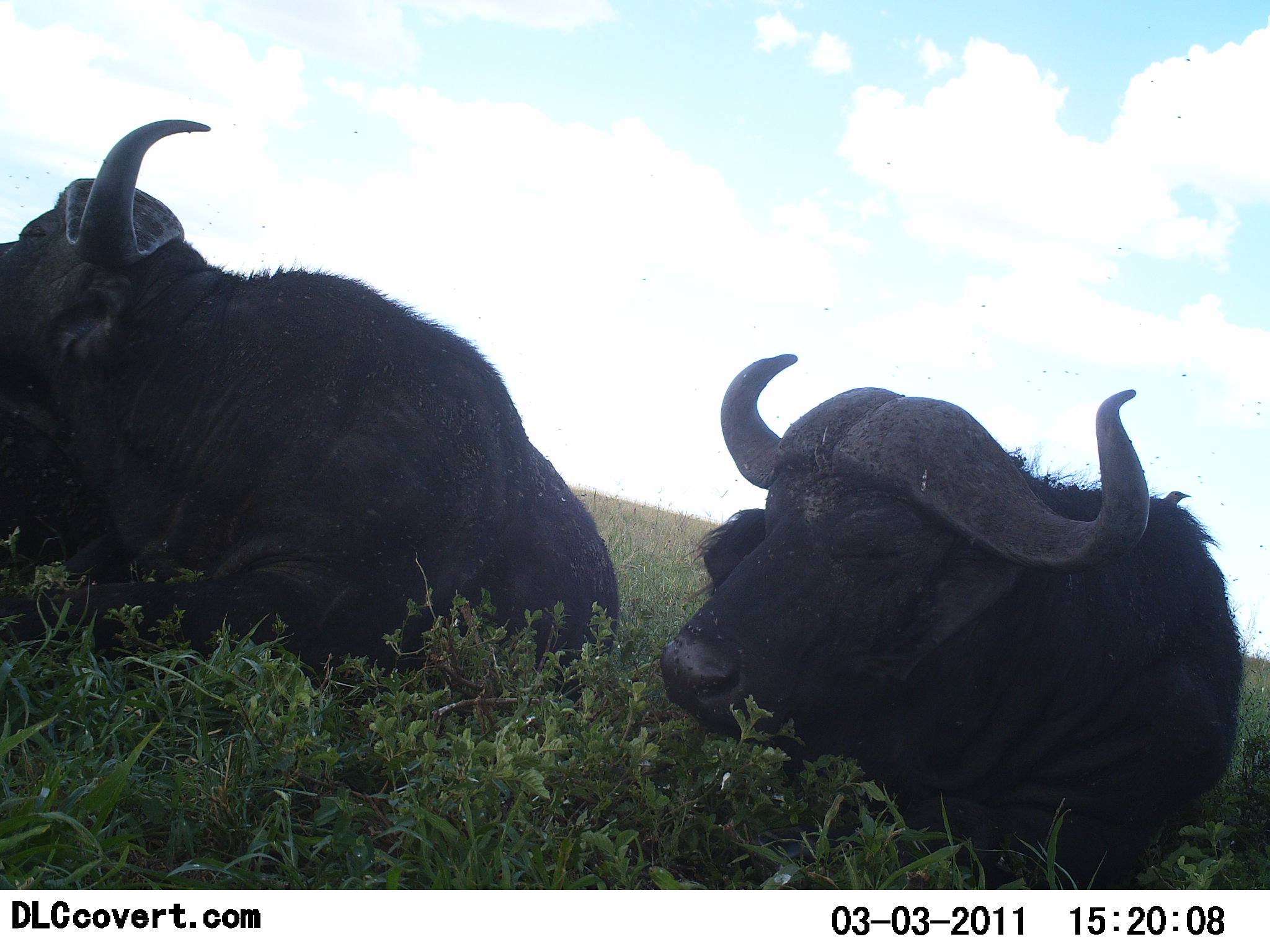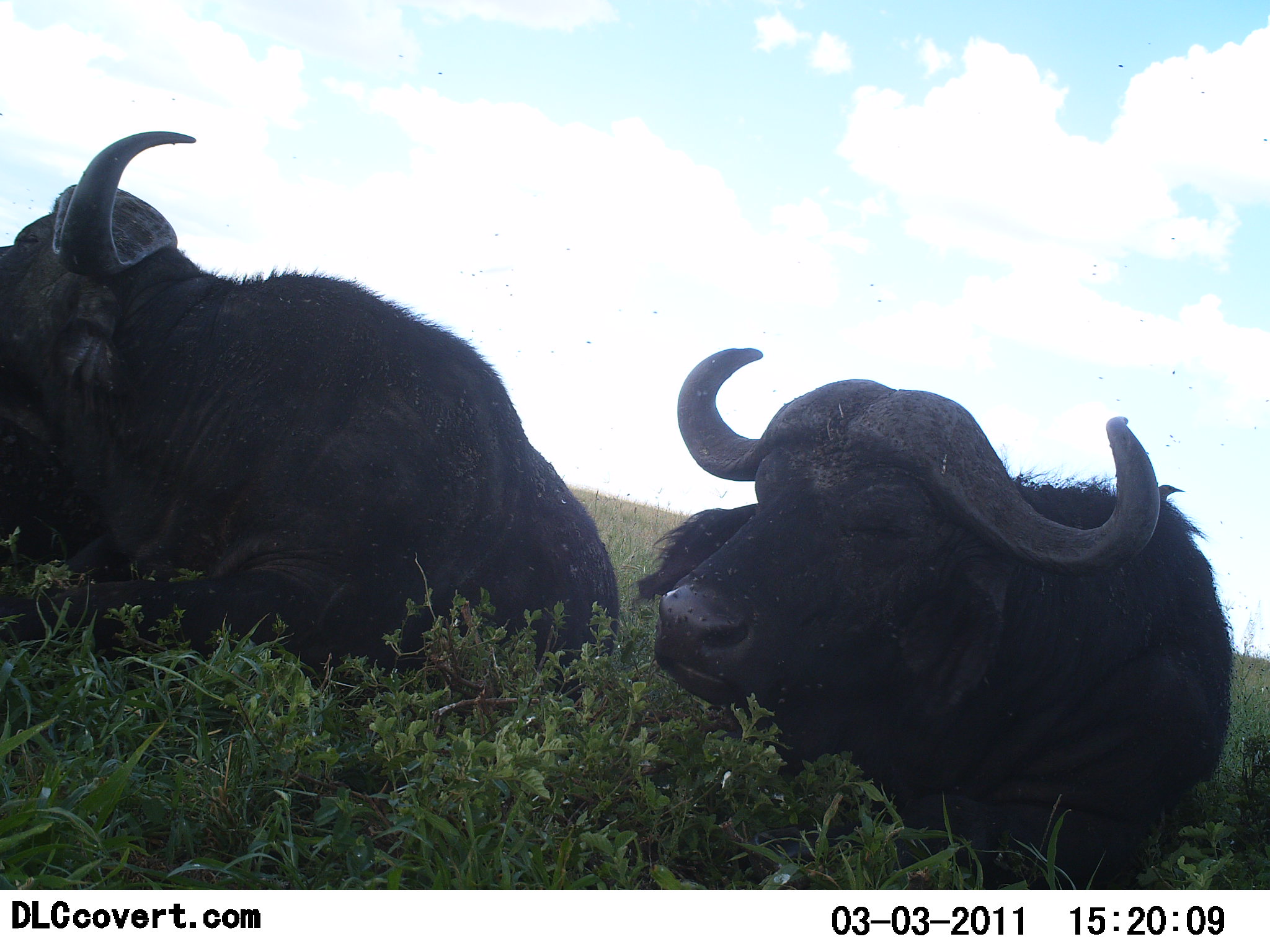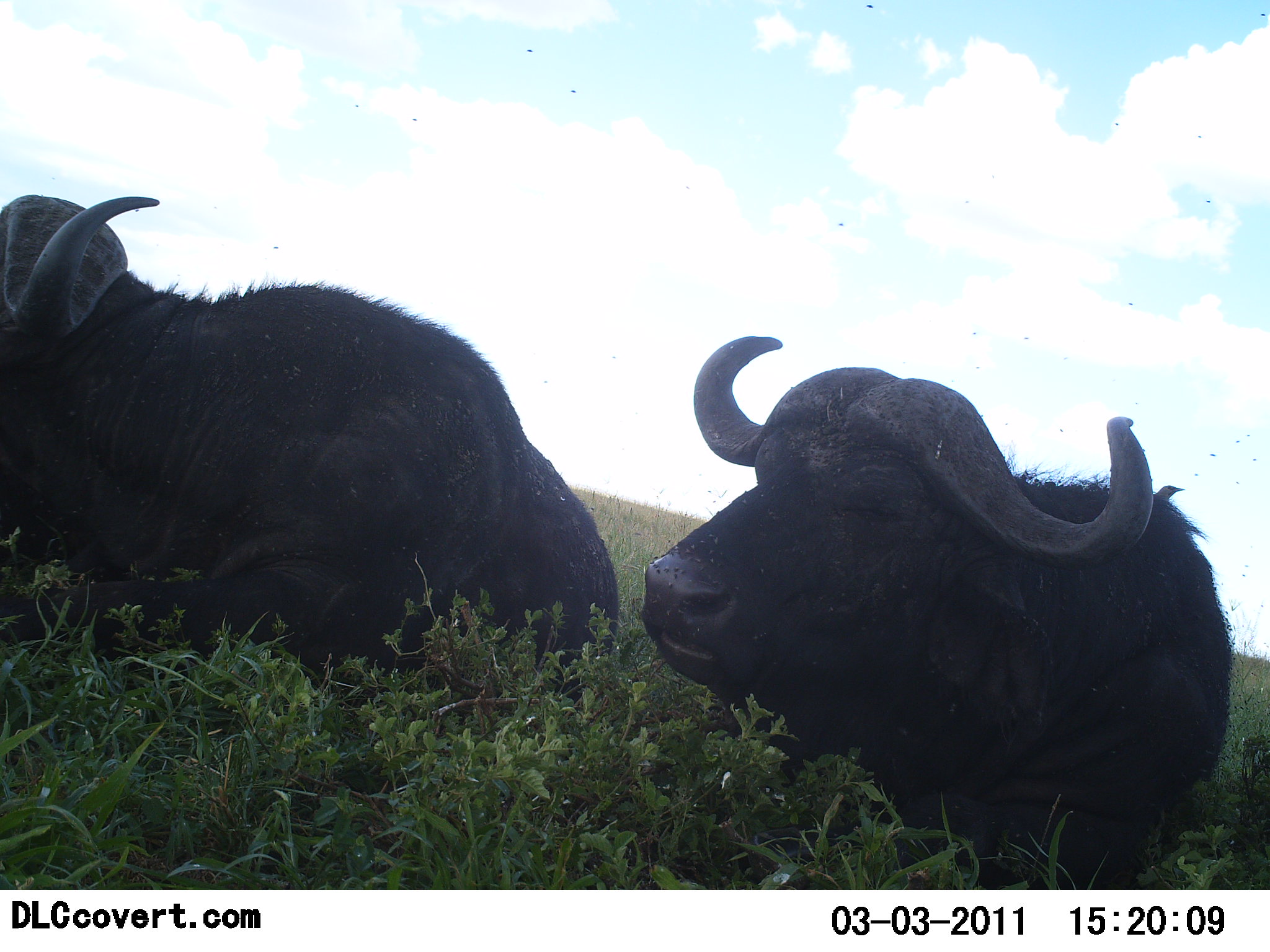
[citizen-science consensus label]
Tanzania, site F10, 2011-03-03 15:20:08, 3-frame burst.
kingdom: Animalia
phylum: Chordata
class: Mammalia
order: Artiodactyla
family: Bovidae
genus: Syncerus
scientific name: Syncerus caffer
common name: cape buffalo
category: buffalo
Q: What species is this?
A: Buffalo (cape buffalo) (Syncerus caffer).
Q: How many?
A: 2.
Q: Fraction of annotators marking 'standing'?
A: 18%.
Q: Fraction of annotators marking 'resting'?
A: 73%.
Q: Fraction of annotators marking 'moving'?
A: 0%.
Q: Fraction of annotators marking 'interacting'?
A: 9%.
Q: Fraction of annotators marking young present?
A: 0%.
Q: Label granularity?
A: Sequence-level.